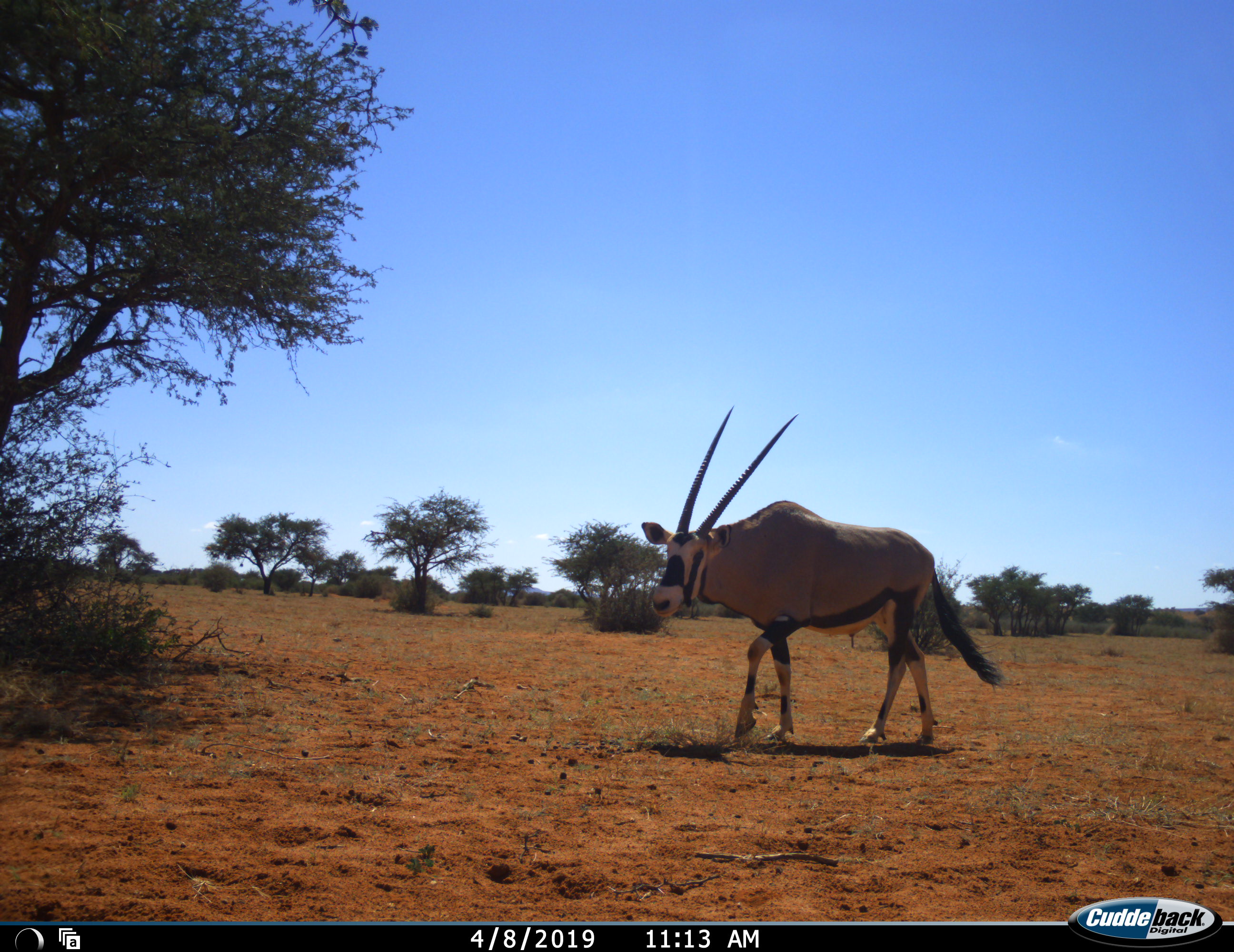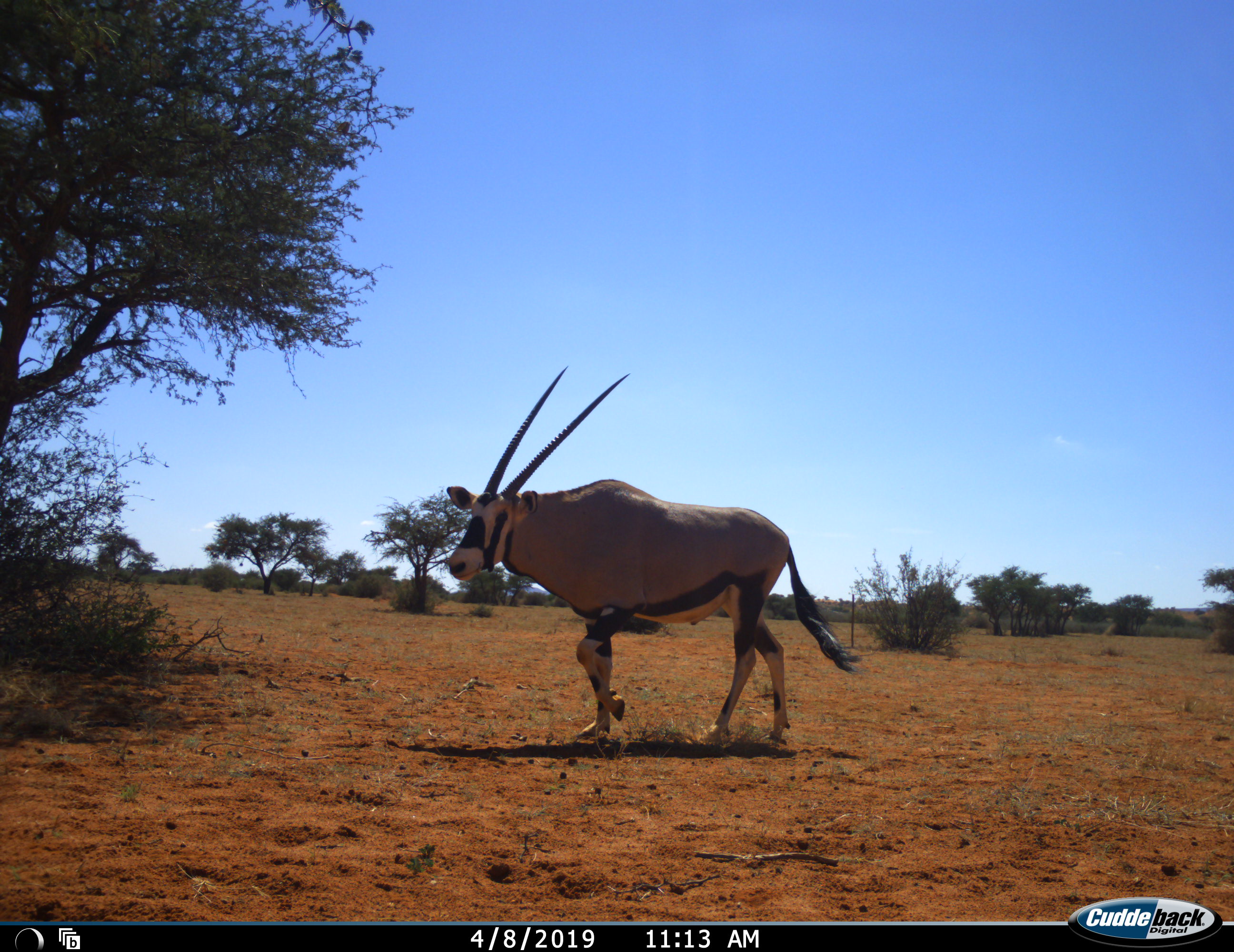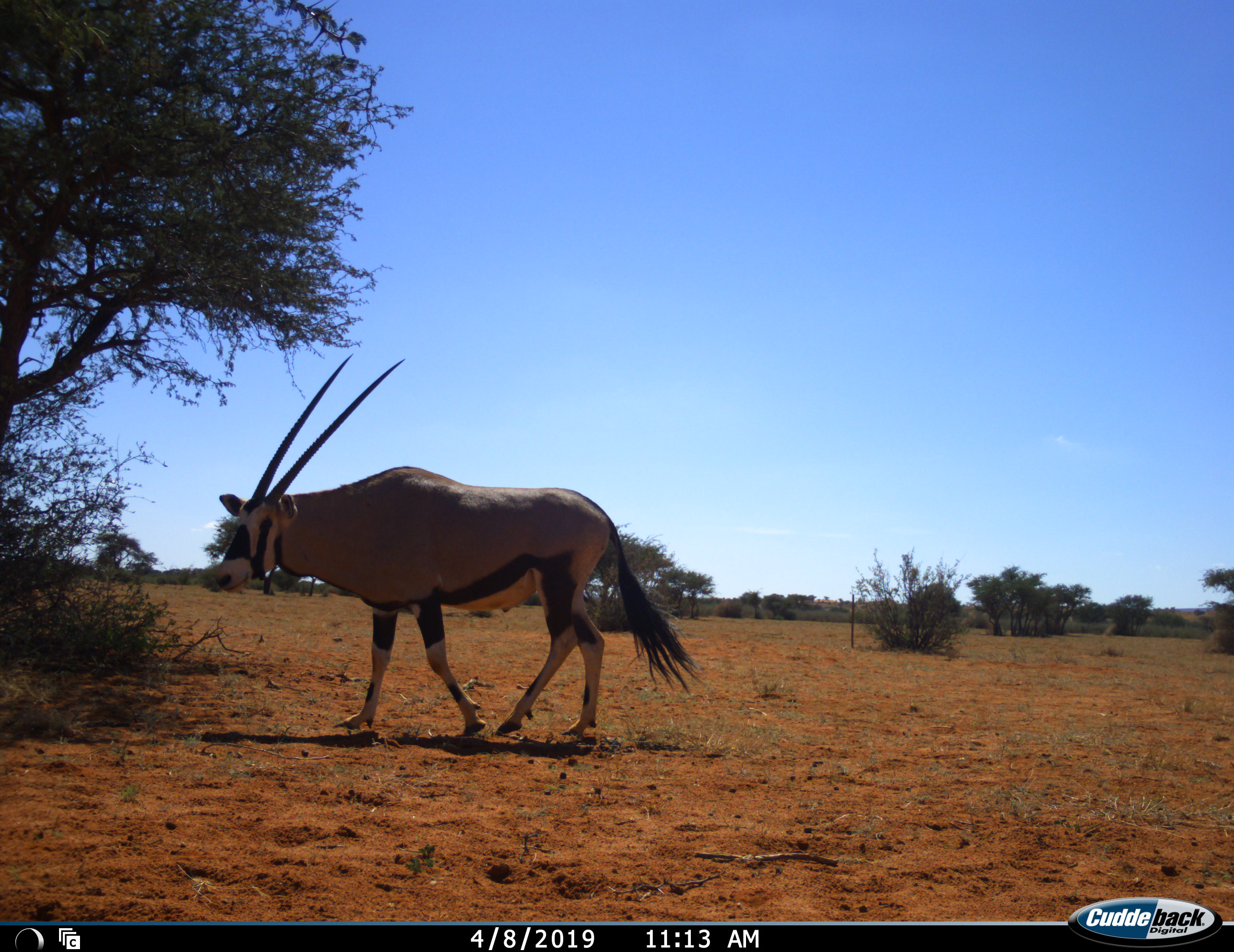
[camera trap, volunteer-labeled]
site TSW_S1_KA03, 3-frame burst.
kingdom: Animalia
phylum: Chordata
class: Mammalia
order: Artiodactyla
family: Bovidae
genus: Oryx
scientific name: Oryx gazella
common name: gemsbok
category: oryx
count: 1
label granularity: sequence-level